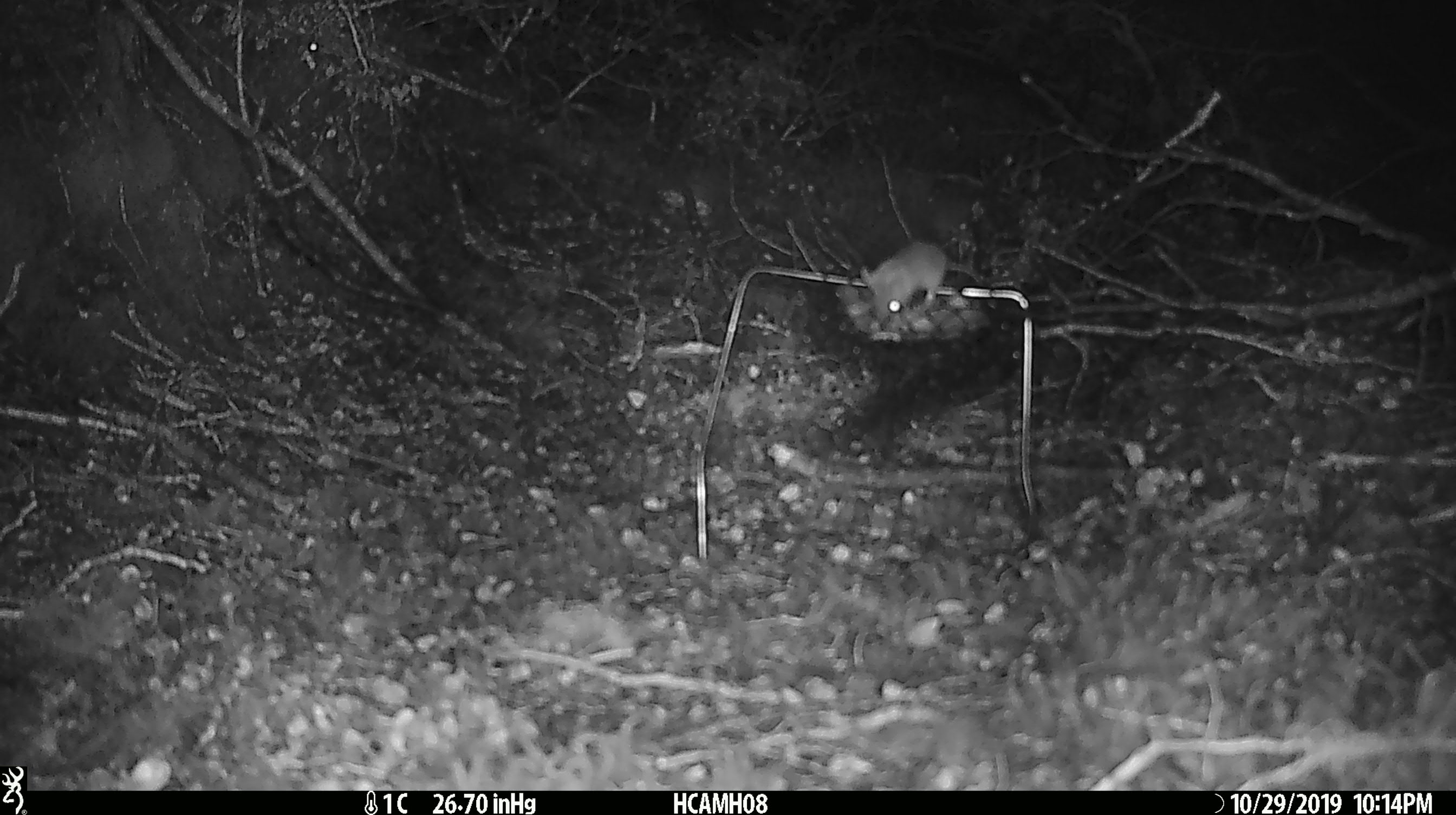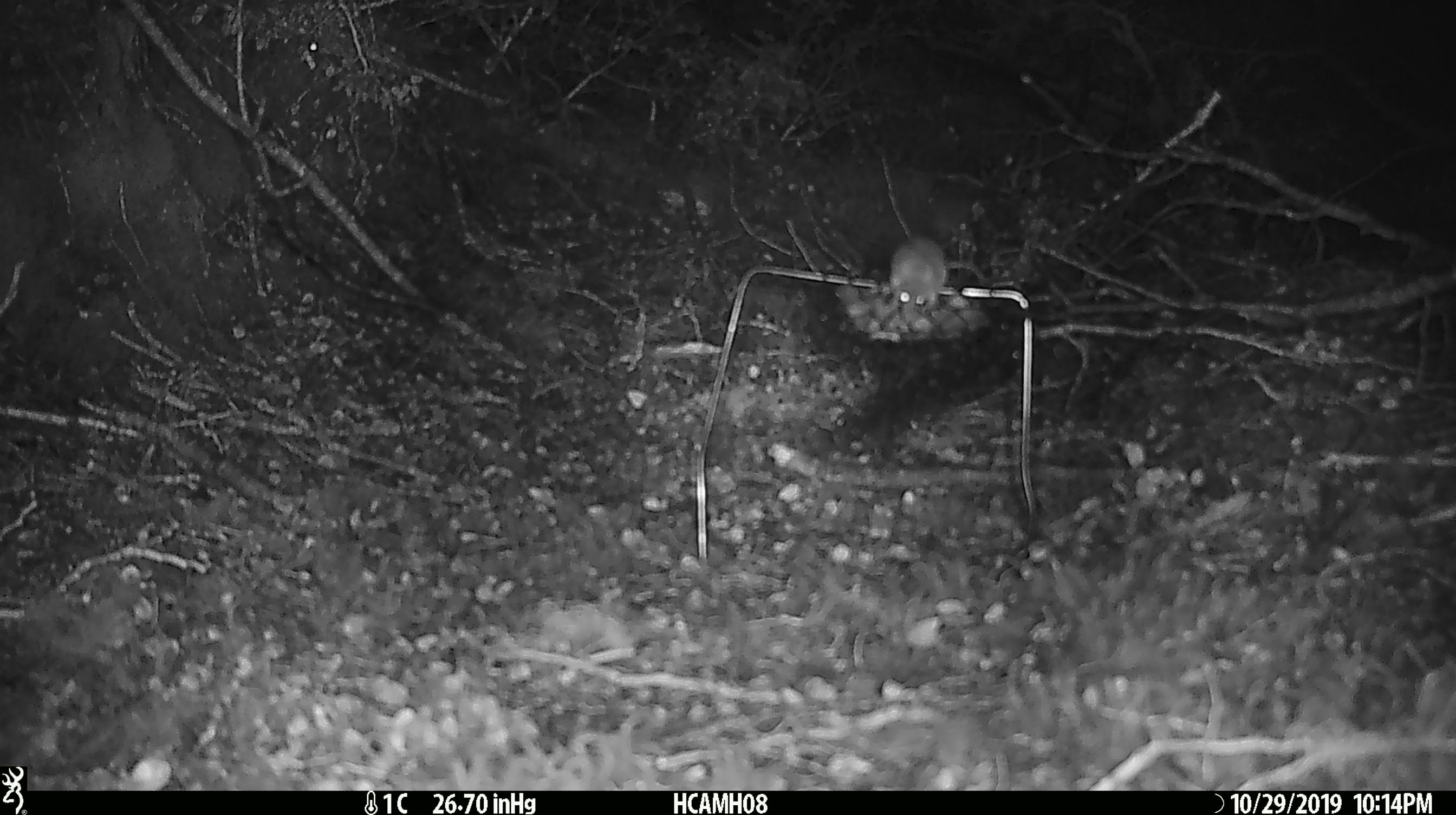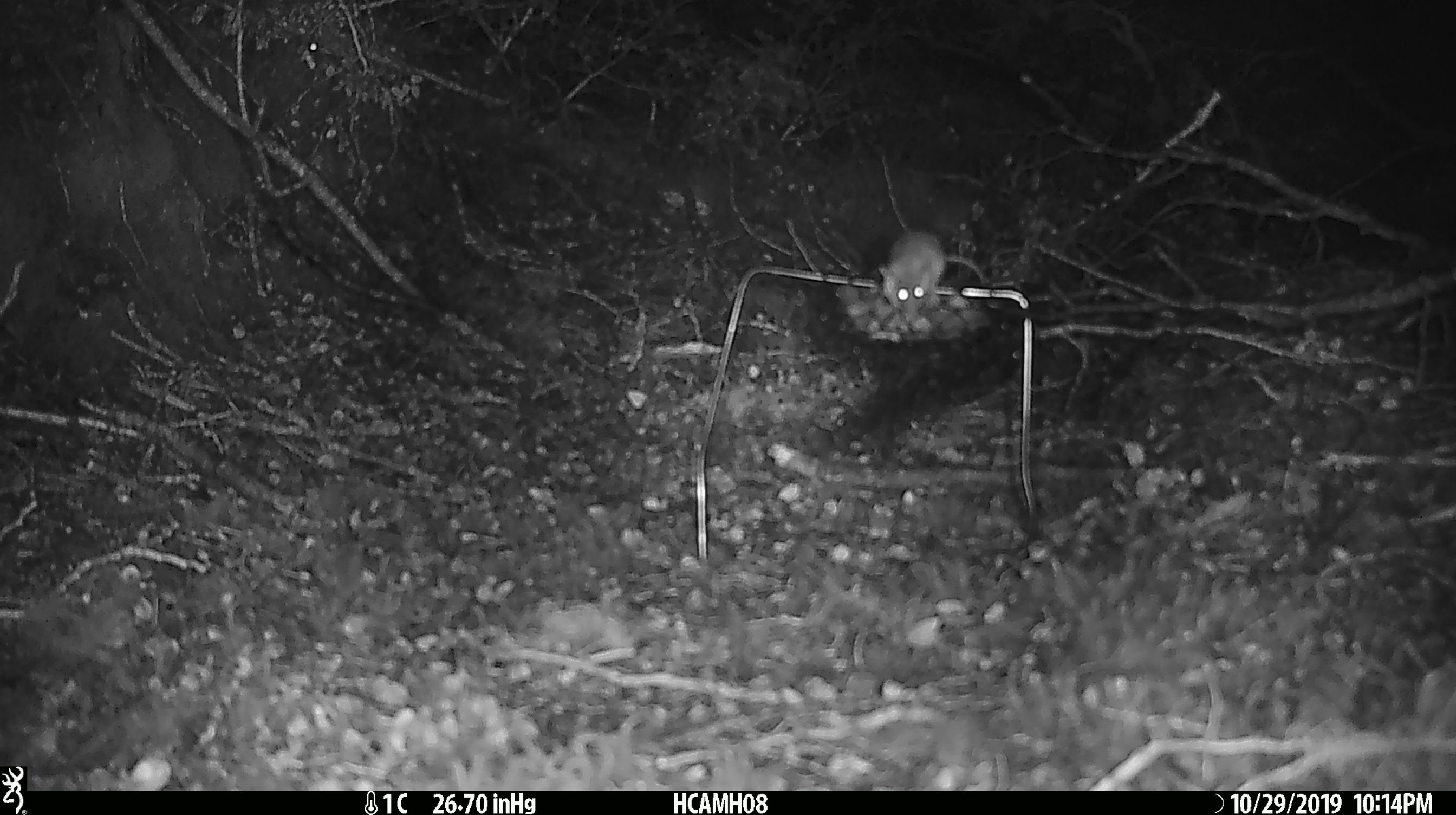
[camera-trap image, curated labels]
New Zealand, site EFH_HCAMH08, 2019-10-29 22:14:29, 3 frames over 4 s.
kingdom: Animalia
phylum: Chordata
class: Mammalia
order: Rodentia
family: Muridae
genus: Mus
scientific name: Mus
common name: mouse